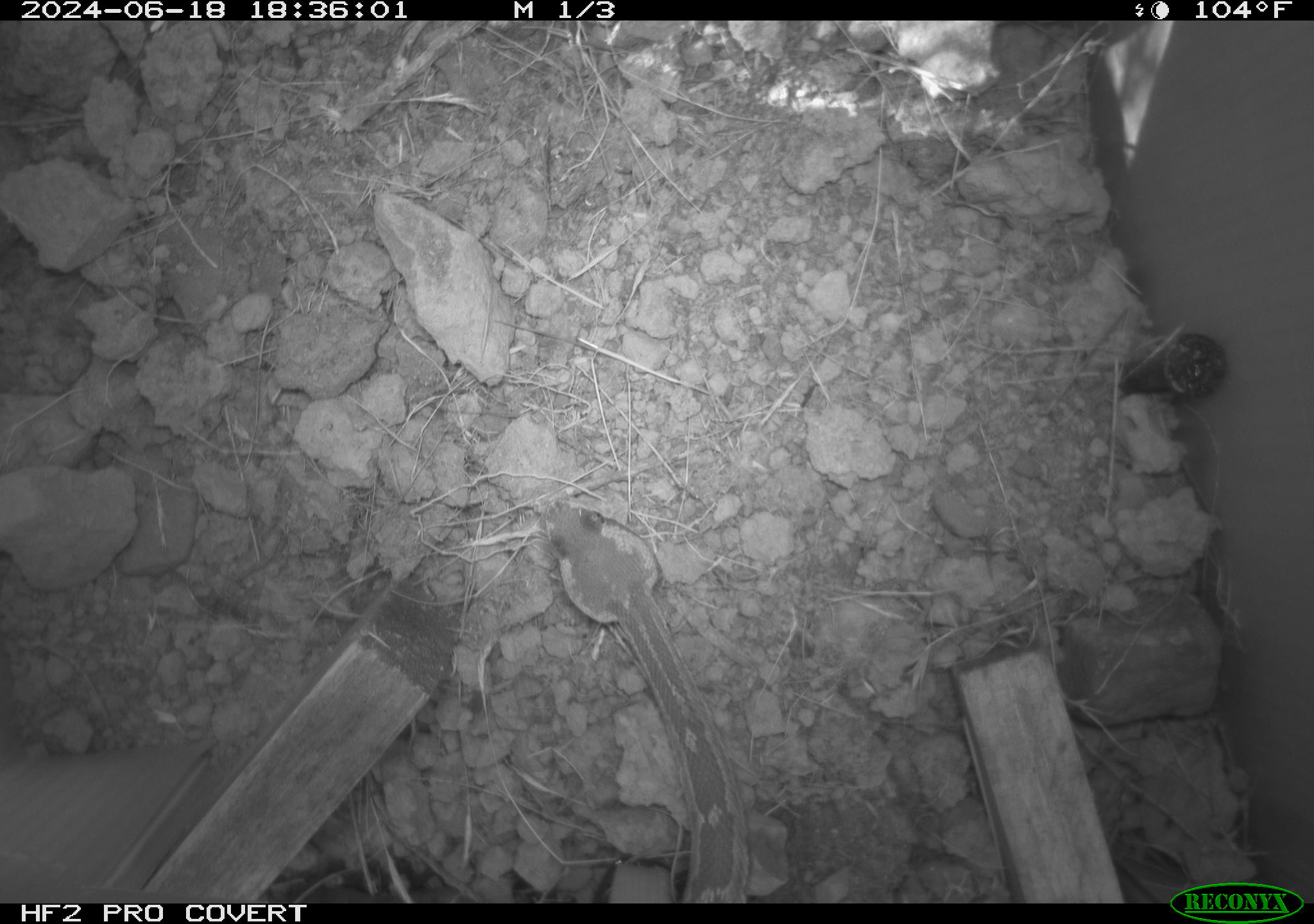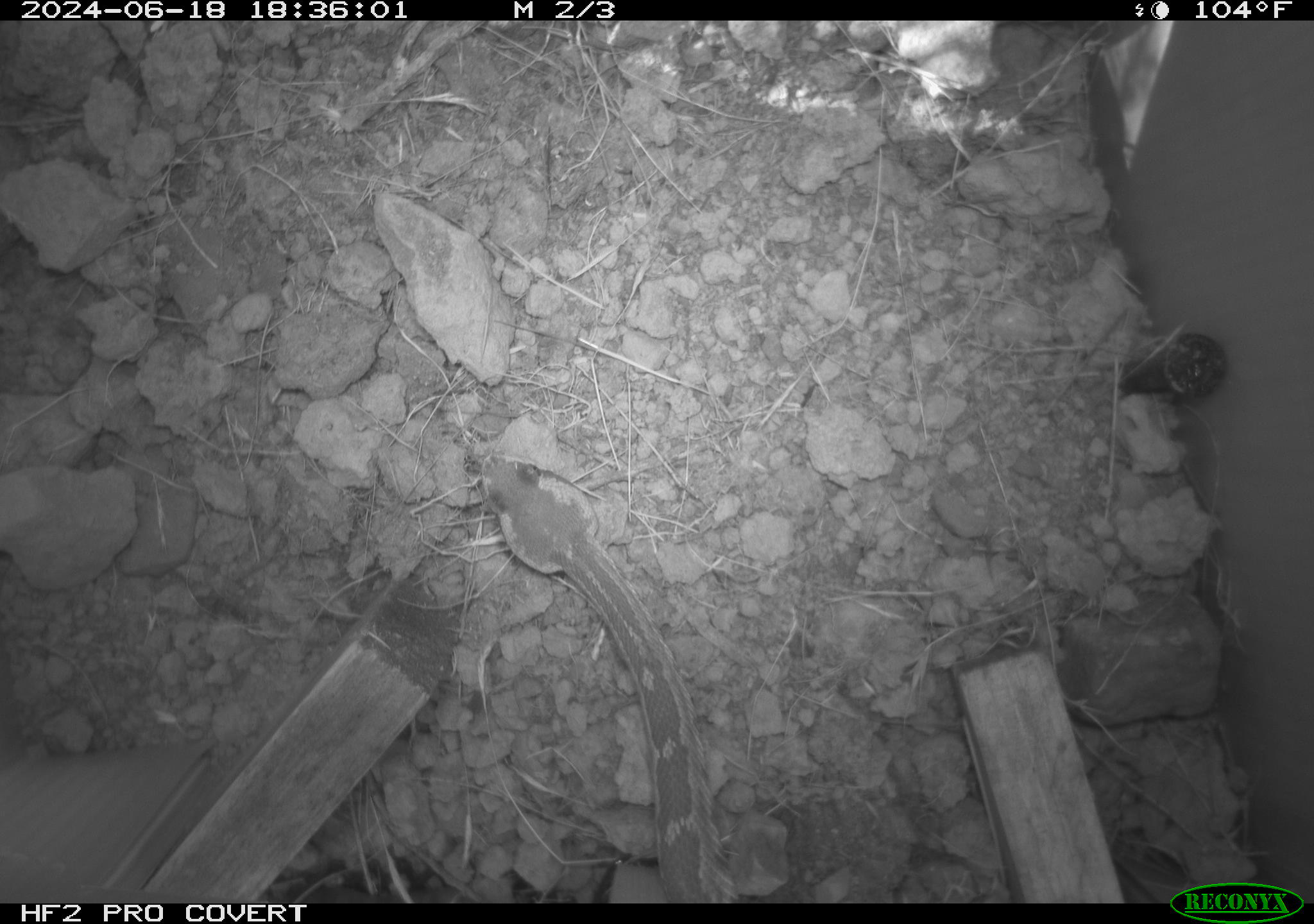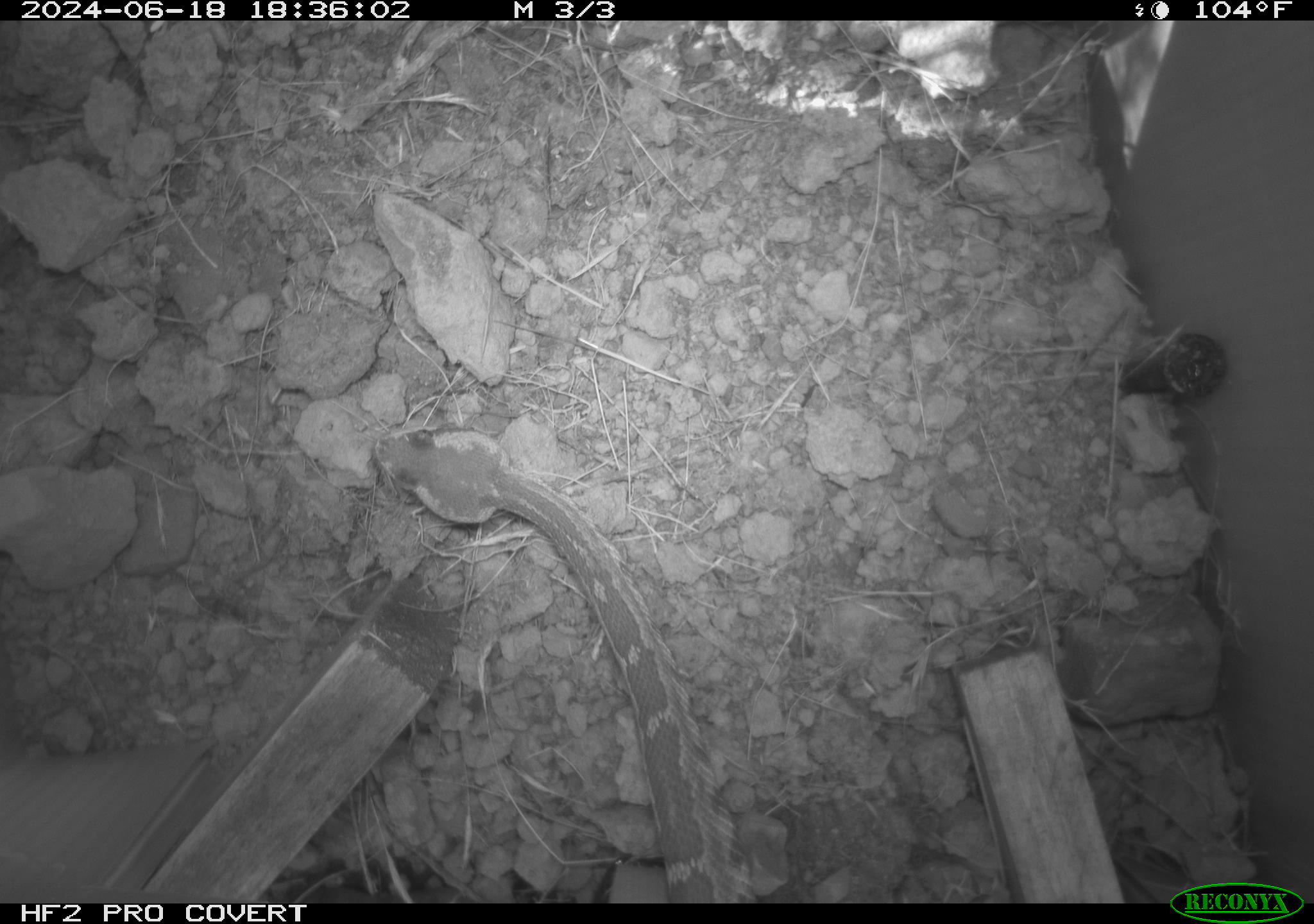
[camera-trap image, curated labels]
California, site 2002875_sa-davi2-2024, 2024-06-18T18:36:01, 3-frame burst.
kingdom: Animalia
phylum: Chordata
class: Reptilia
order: Squamata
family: Viperidae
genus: Crotalus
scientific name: Crotalus oreganus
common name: western rattlesnake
Western rattlesnake (Crotalus oreganus).